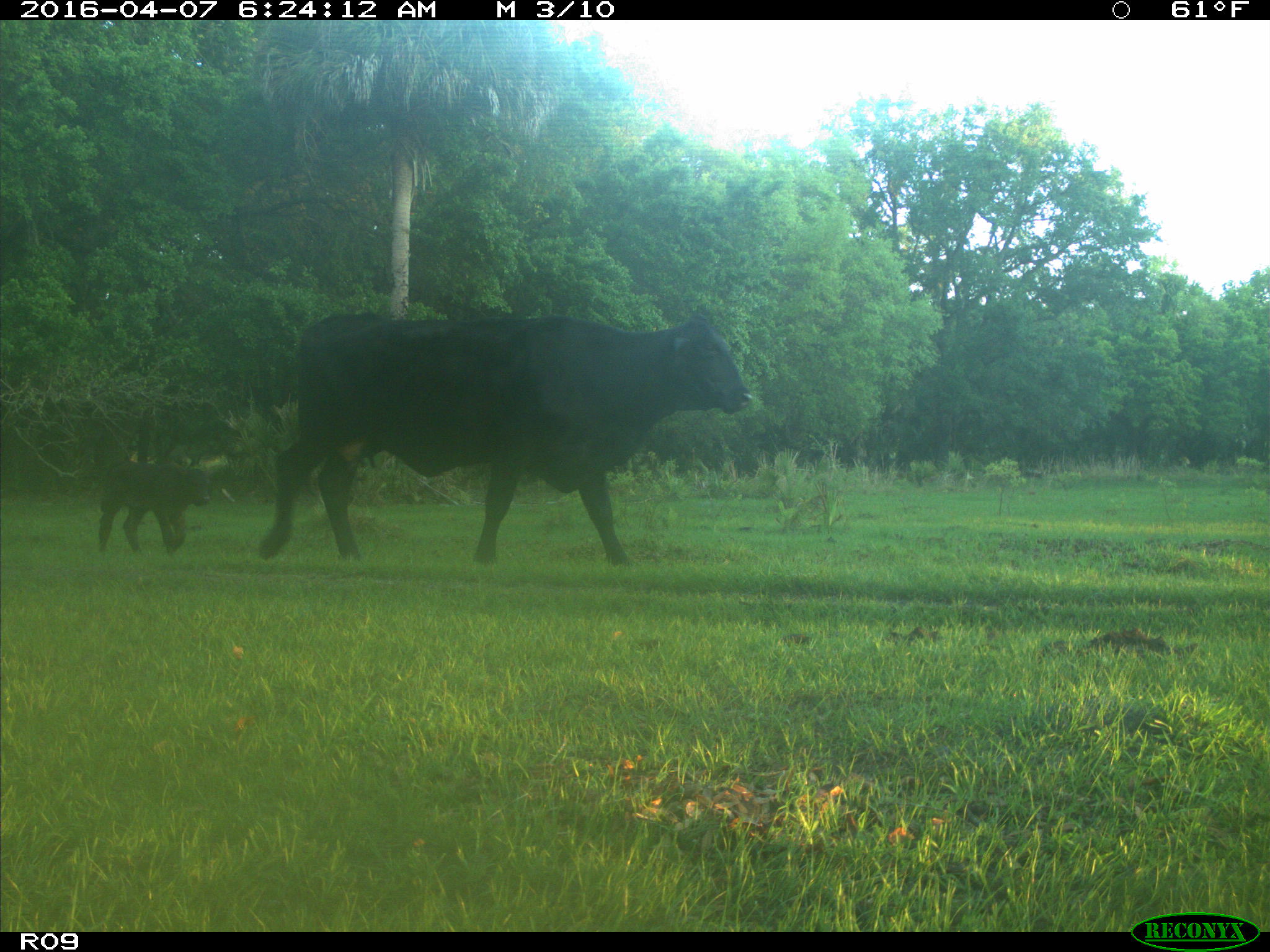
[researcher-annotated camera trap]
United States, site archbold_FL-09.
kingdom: Animalia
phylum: Chordata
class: Mammalia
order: Artiodactyla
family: Bovidae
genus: Bos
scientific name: Bos taurus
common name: domestic cow